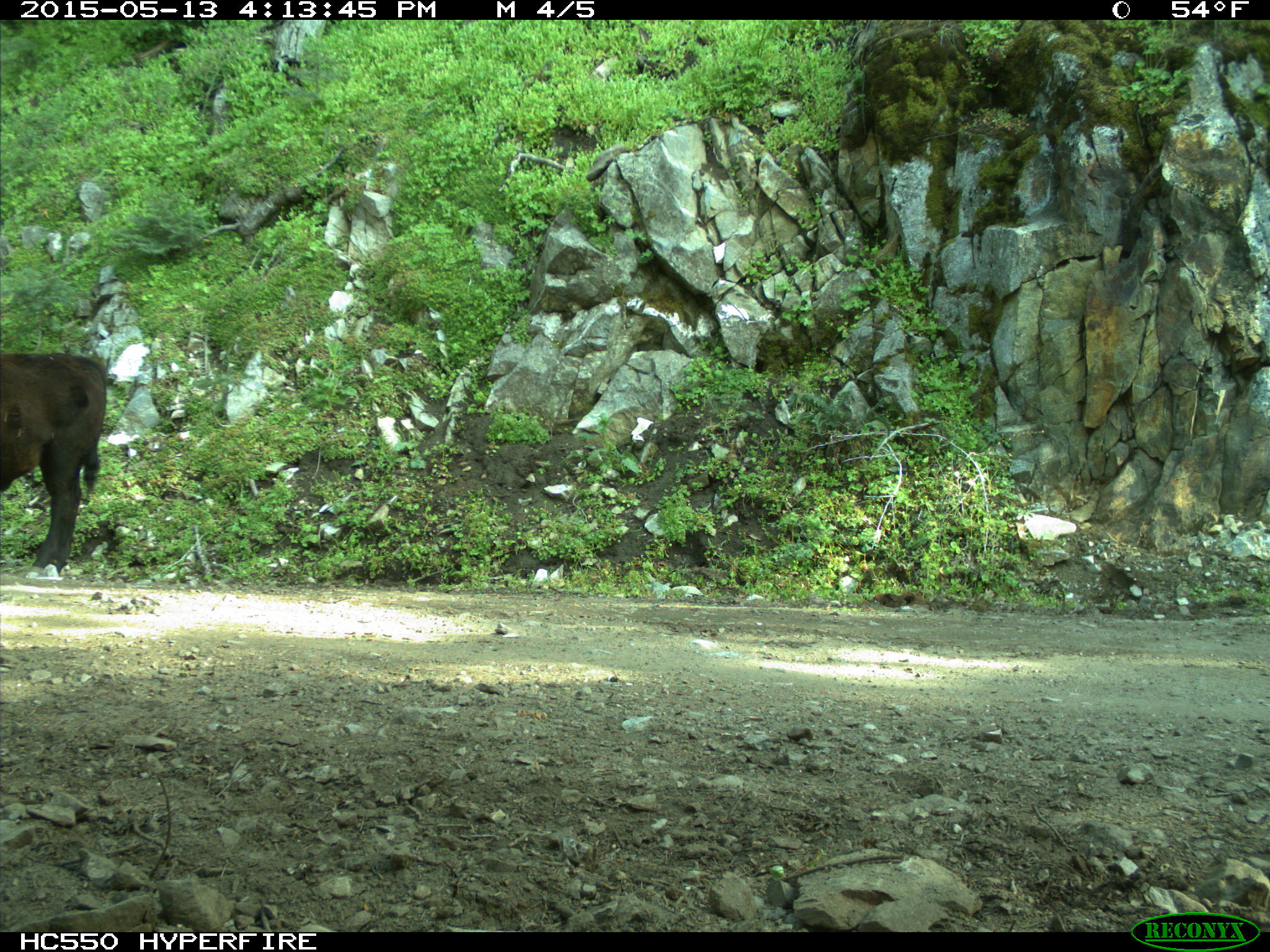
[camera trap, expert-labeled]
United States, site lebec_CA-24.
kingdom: Animalia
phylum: Chordata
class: Mammalia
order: Artiodactyla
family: Bovidae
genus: Bos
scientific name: Bos taurus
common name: domestic cow